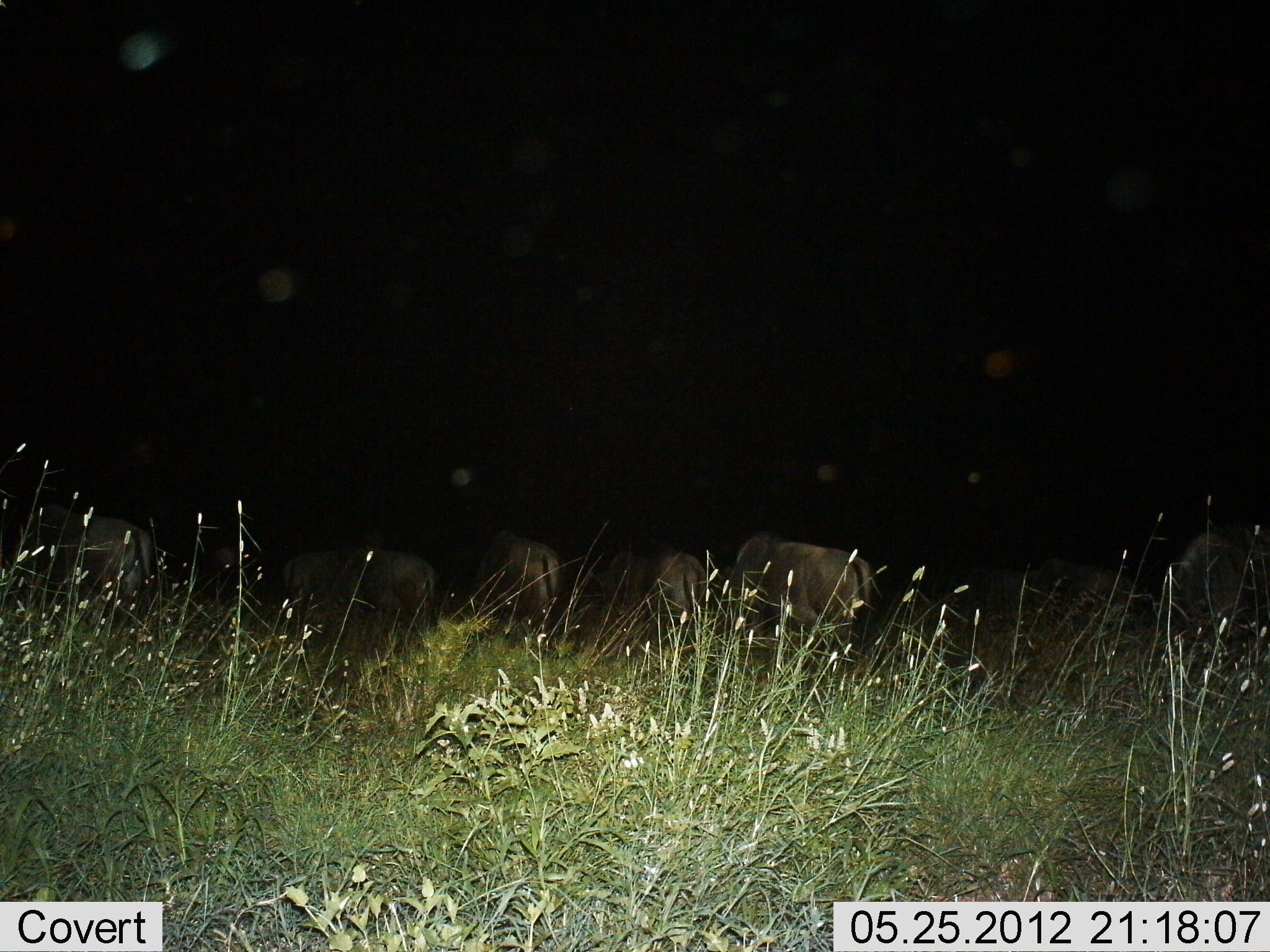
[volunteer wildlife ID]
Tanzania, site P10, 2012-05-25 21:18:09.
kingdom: Animalia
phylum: Chordata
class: Mammalia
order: Artiodactyla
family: Bovidae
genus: Connochaetes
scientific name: Connochaetes taurinus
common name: blue wildebeest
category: wildebeest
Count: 7.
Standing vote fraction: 40%.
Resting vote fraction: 10%.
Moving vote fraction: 30%.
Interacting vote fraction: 0%.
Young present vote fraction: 0%.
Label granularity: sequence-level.